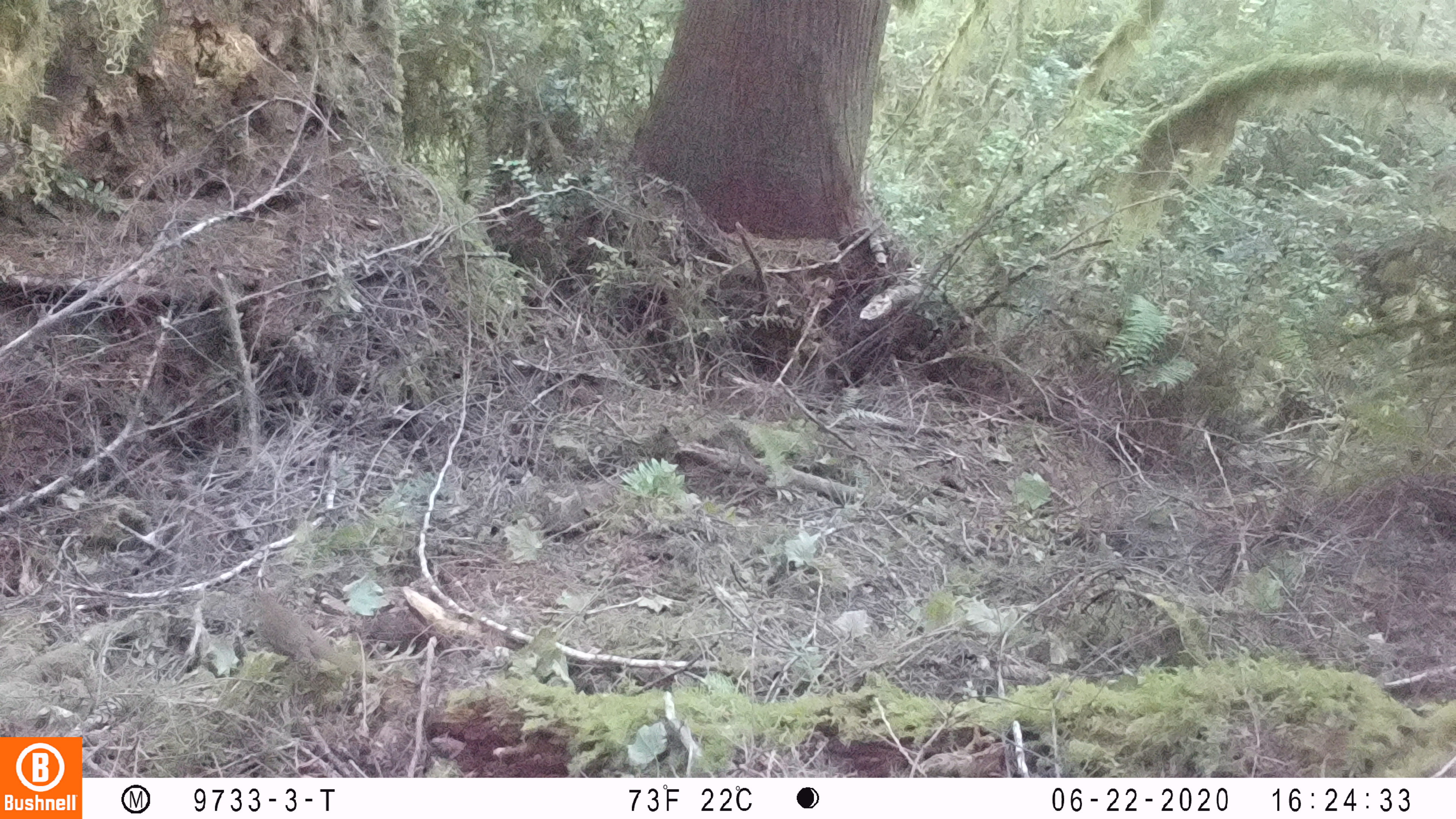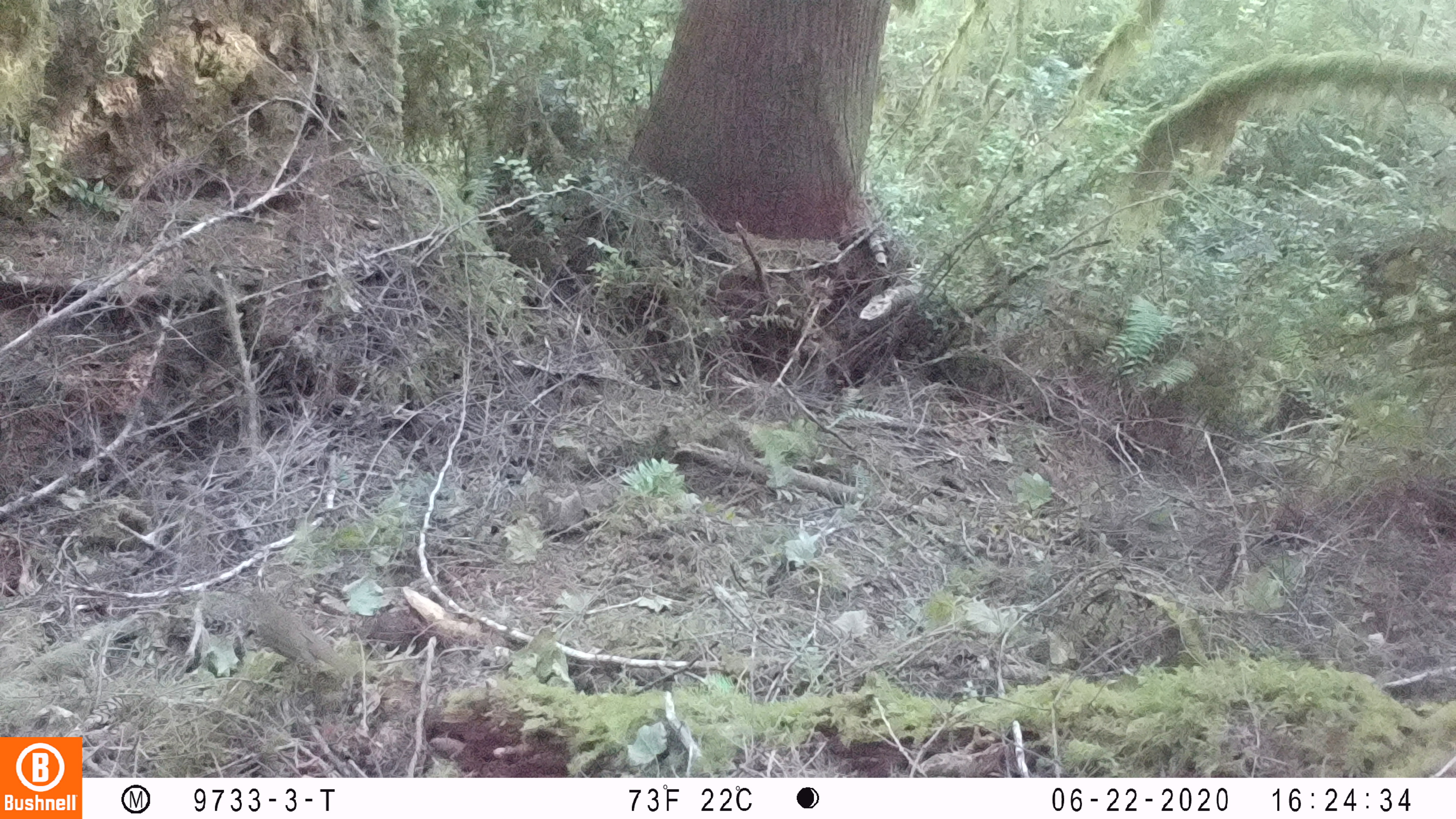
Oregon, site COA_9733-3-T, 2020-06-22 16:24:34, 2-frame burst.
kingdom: Animalia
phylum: Chordata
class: Aves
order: Passeriformes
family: Turdidae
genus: Catharus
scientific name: Catharus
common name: brown thrushes and nightingale-thrushes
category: catharus species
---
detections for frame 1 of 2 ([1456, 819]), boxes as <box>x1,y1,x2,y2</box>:
catharus species: <box>245,588,356,678</box>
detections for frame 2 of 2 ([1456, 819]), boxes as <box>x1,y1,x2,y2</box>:
catharus species: <box>239,585,356,681</box>